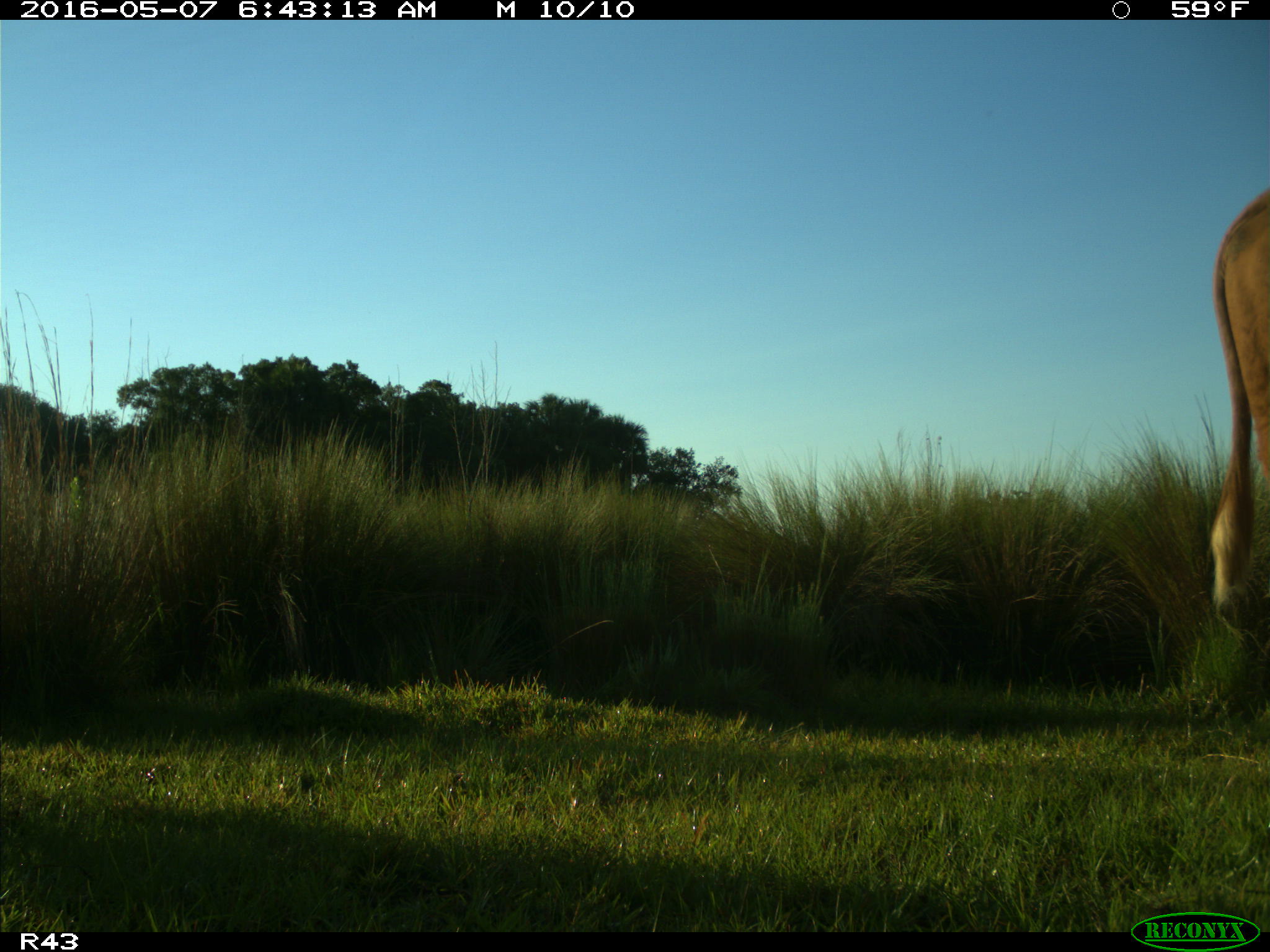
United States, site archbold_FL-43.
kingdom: Animalia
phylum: Chordata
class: Mammalia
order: Artiodactyla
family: Bovidae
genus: Bos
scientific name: Bos taurus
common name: domestic cow